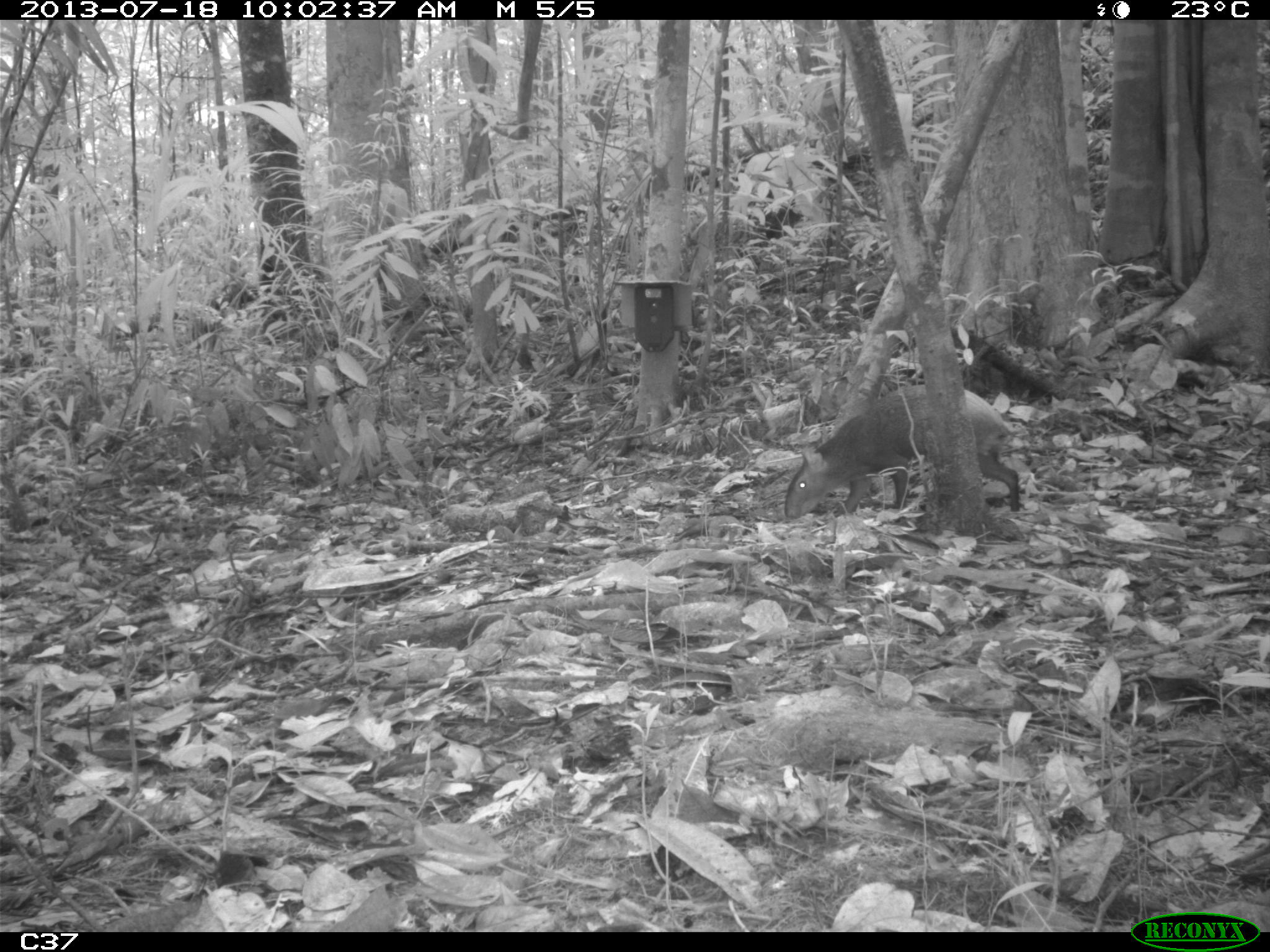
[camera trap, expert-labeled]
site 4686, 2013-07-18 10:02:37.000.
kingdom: Animalia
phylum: Chordata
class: Mammalia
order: Rodentia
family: Dasyproctidae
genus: Dasyprocta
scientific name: Dasyprocta leporina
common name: red-rumped agouti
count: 2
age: adult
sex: male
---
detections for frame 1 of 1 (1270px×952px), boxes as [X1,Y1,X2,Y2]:
dasyprocta leporina: [782,385,1021,520]